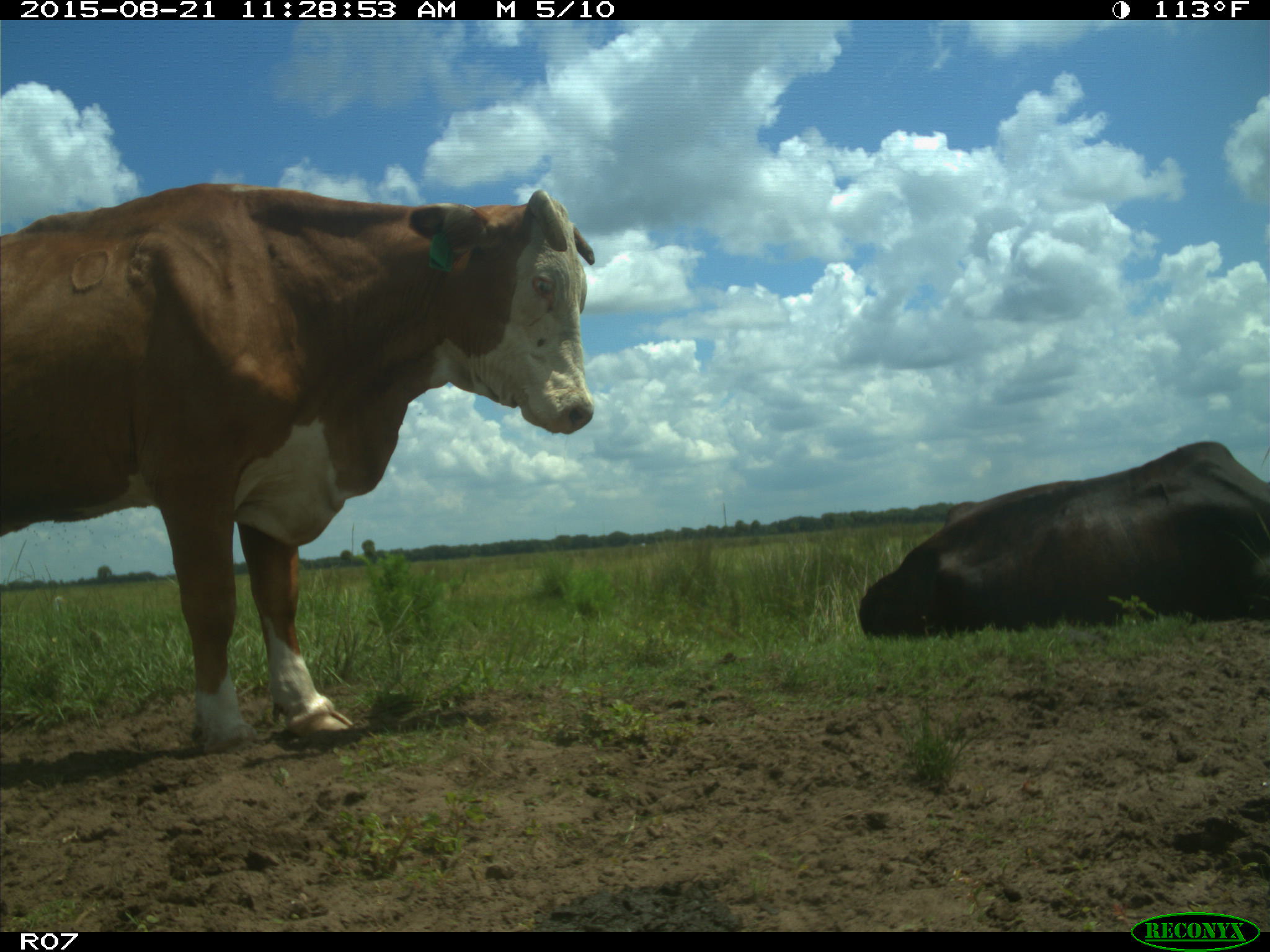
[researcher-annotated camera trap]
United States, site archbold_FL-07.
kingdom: Animalia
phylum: Chordata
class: Mammalia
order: Artiodactyla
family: Bovidae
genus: Bos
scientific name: Bos taurus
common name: domestic cow